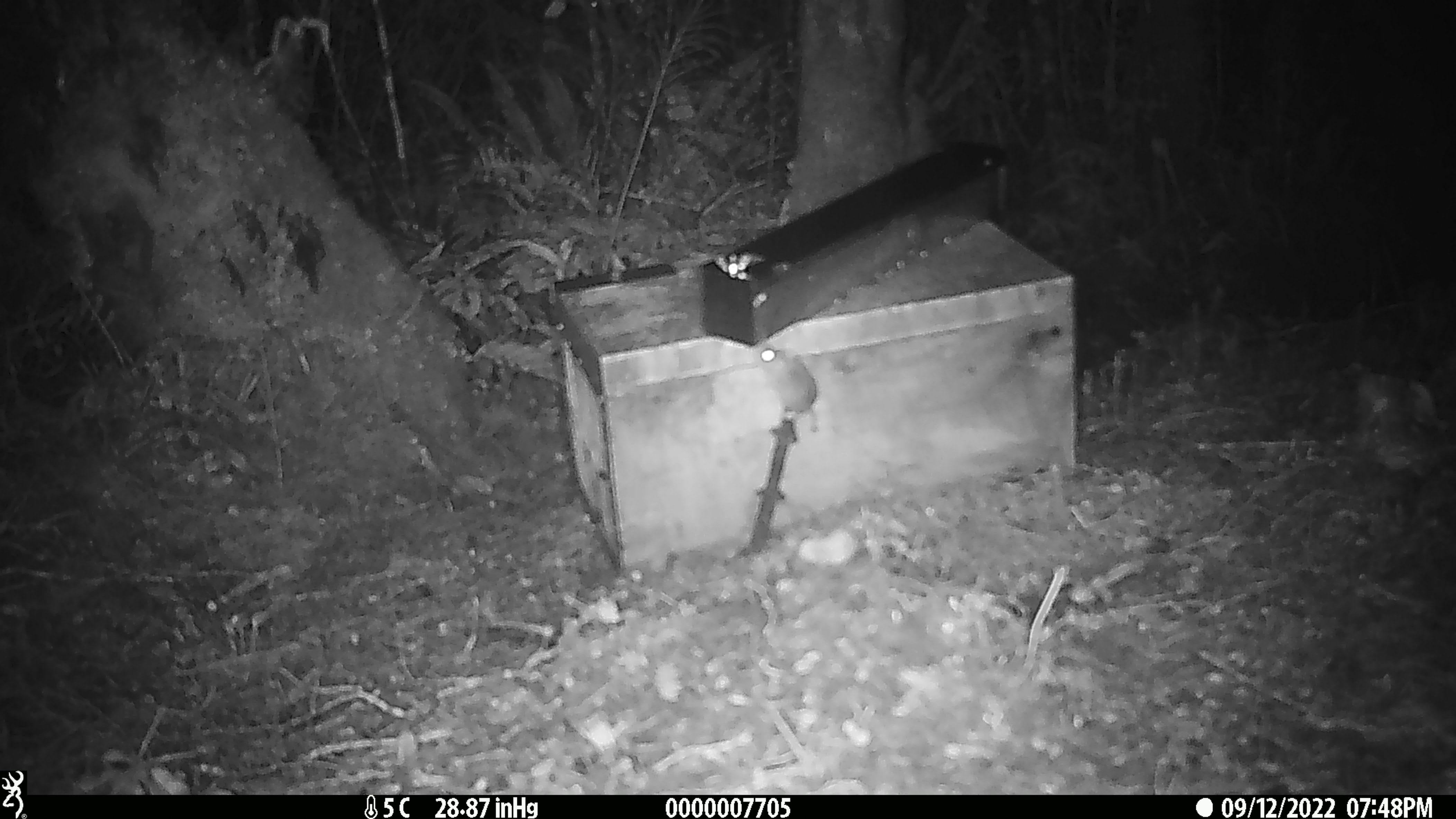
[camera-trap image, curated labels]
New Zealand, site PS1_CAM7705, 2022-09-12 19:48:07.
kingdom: Animalia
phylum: Chordata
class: Mammalia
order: Rodentia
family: Muridae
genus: Mus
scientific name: Mus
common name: mouse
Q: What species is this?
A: Mouse (Mus).